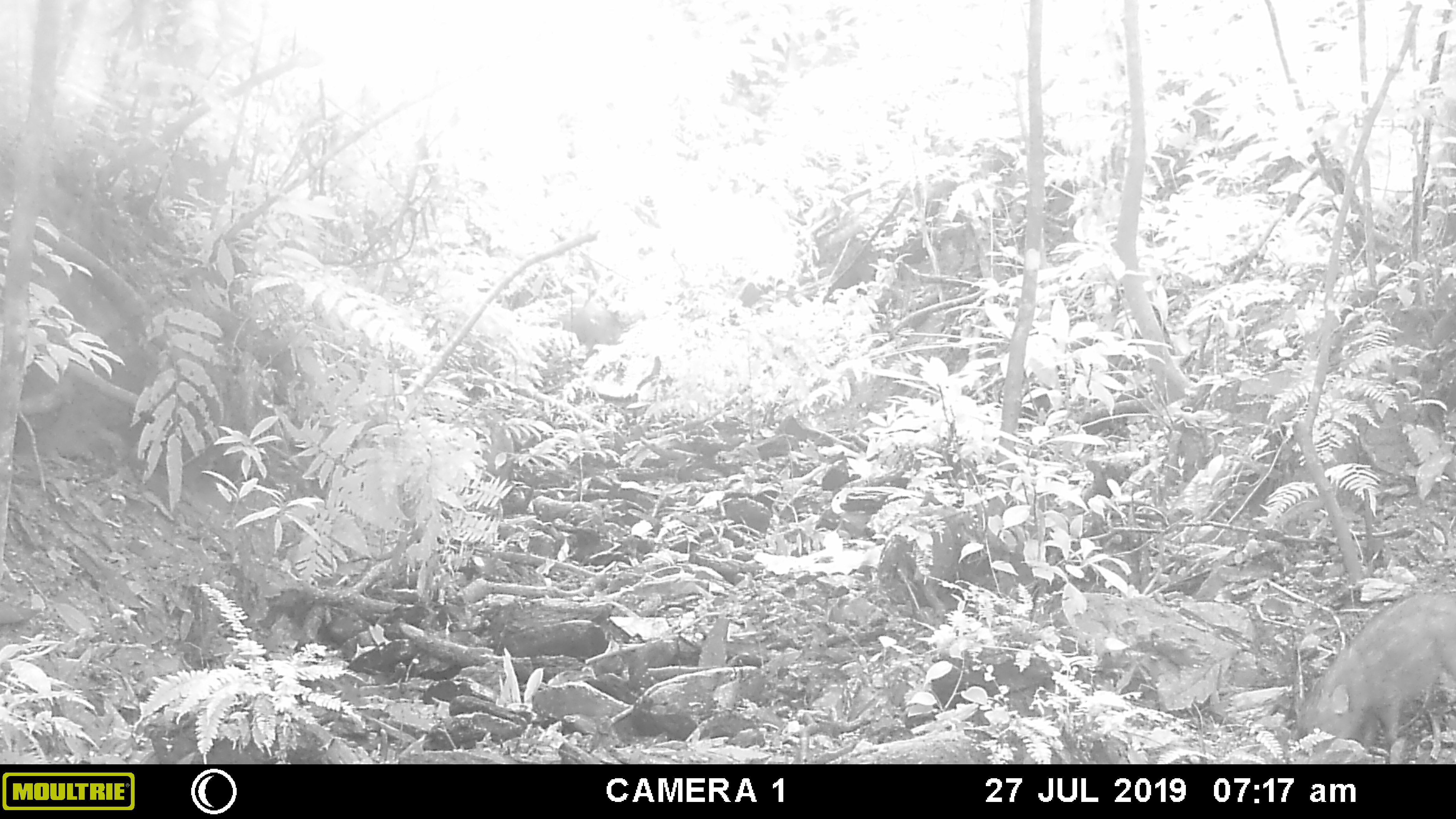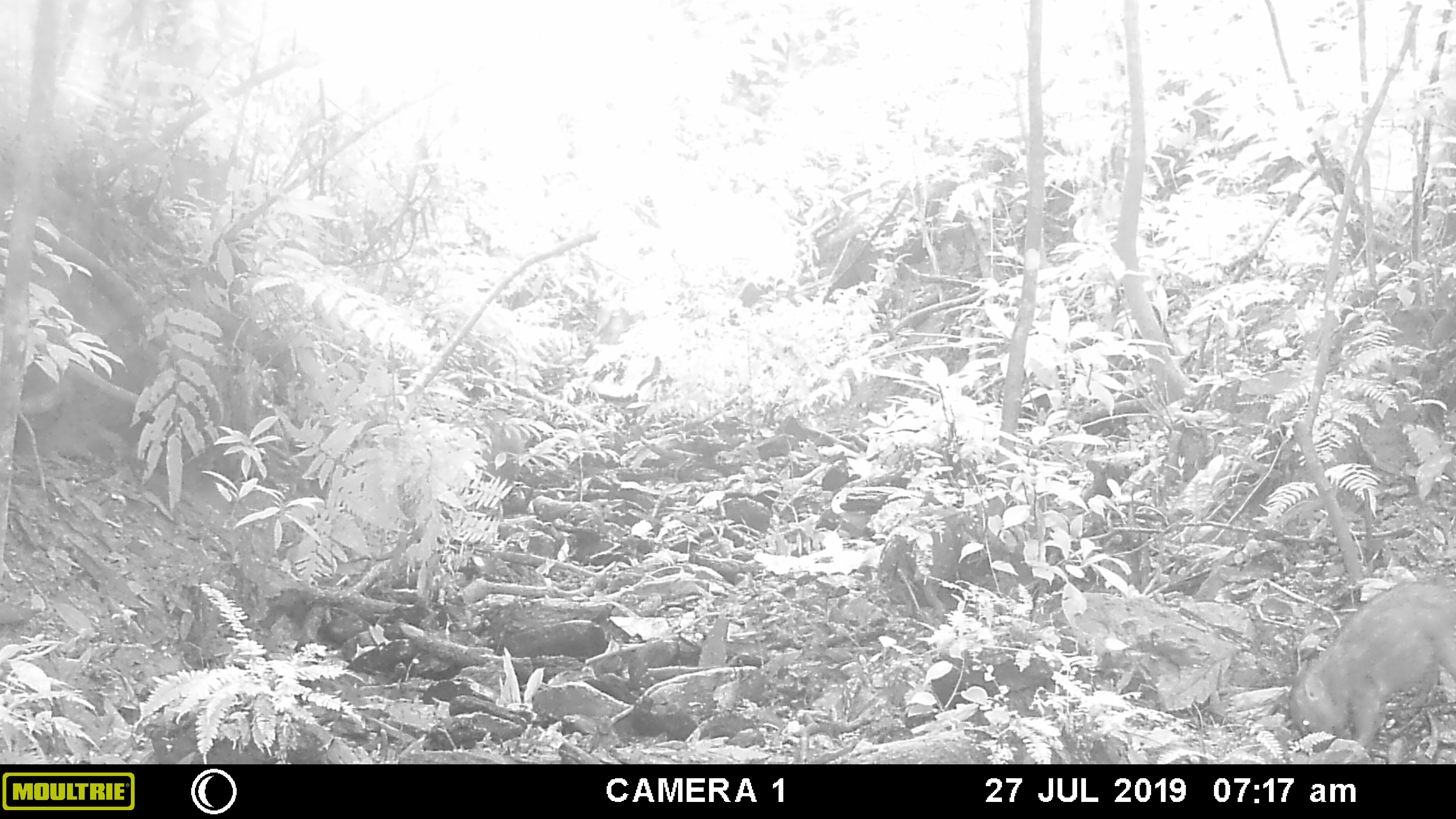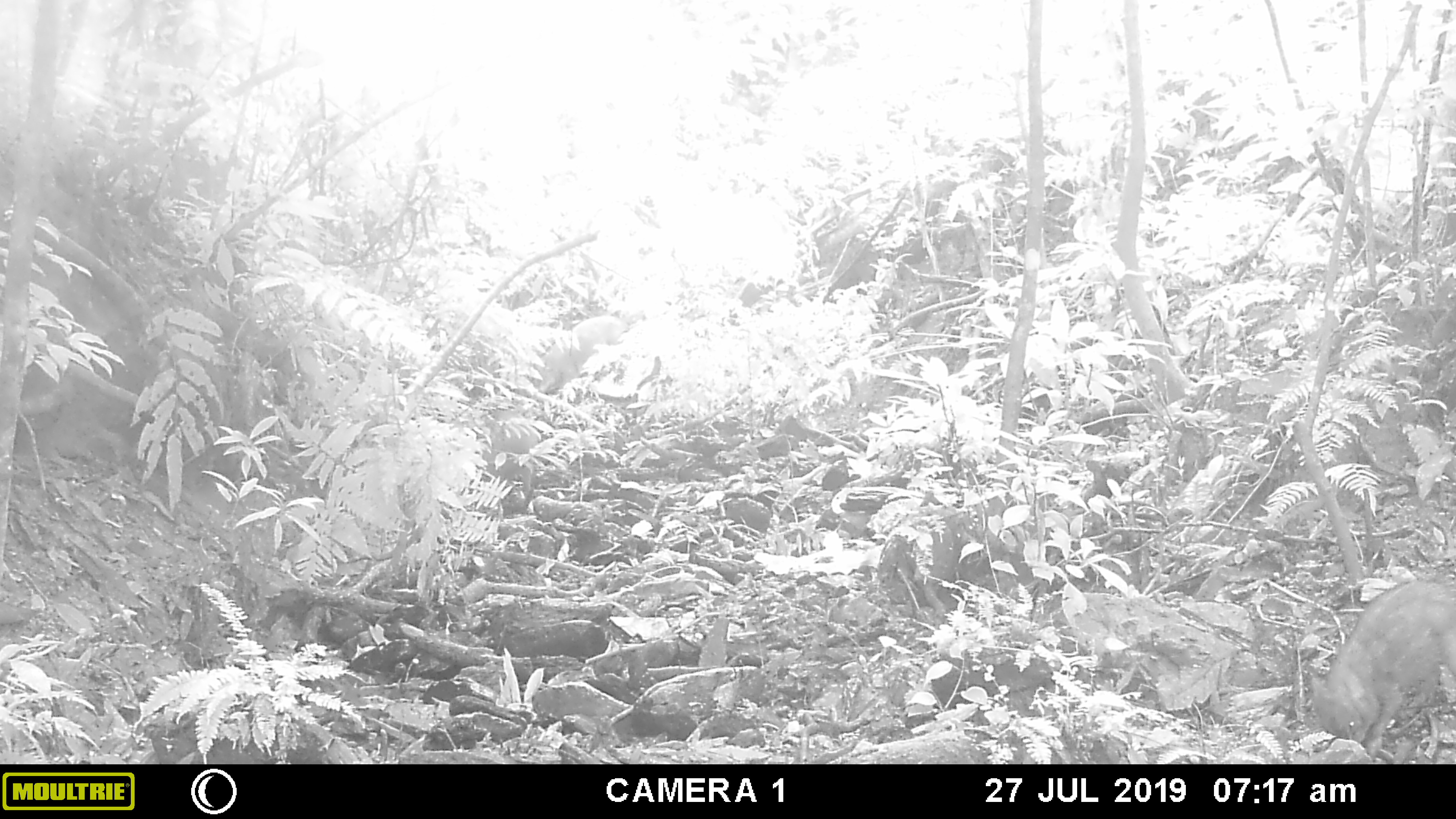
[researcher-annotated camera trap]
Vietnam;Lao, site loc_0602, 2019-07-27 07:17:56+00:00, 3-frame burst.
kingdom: Animalia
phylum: Chordata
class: Mammalia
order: Artiodactyla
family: Suidae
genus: Sus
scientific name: Sus scrofa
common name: eurasian wild pig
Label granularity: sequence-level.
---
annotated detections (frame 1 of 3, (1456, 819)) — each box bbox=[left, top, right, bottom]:
eurasian wild pig: bbox=[1289, 590, 1456, 755]; bbox=[559, 293, 623, 361]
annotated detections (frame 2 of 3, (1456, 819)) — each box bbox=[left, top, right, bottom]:
eurasian wild pig: bbox=[1288, 575, 1456, 756]; bbox=[578, 302, 632, 360]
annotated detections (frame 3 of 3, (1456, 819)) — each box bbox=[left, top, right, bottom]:
eurasian wild pig: bbox=[1303, 576, 1456, 761]; bbox=[533, 315, 630, 394]